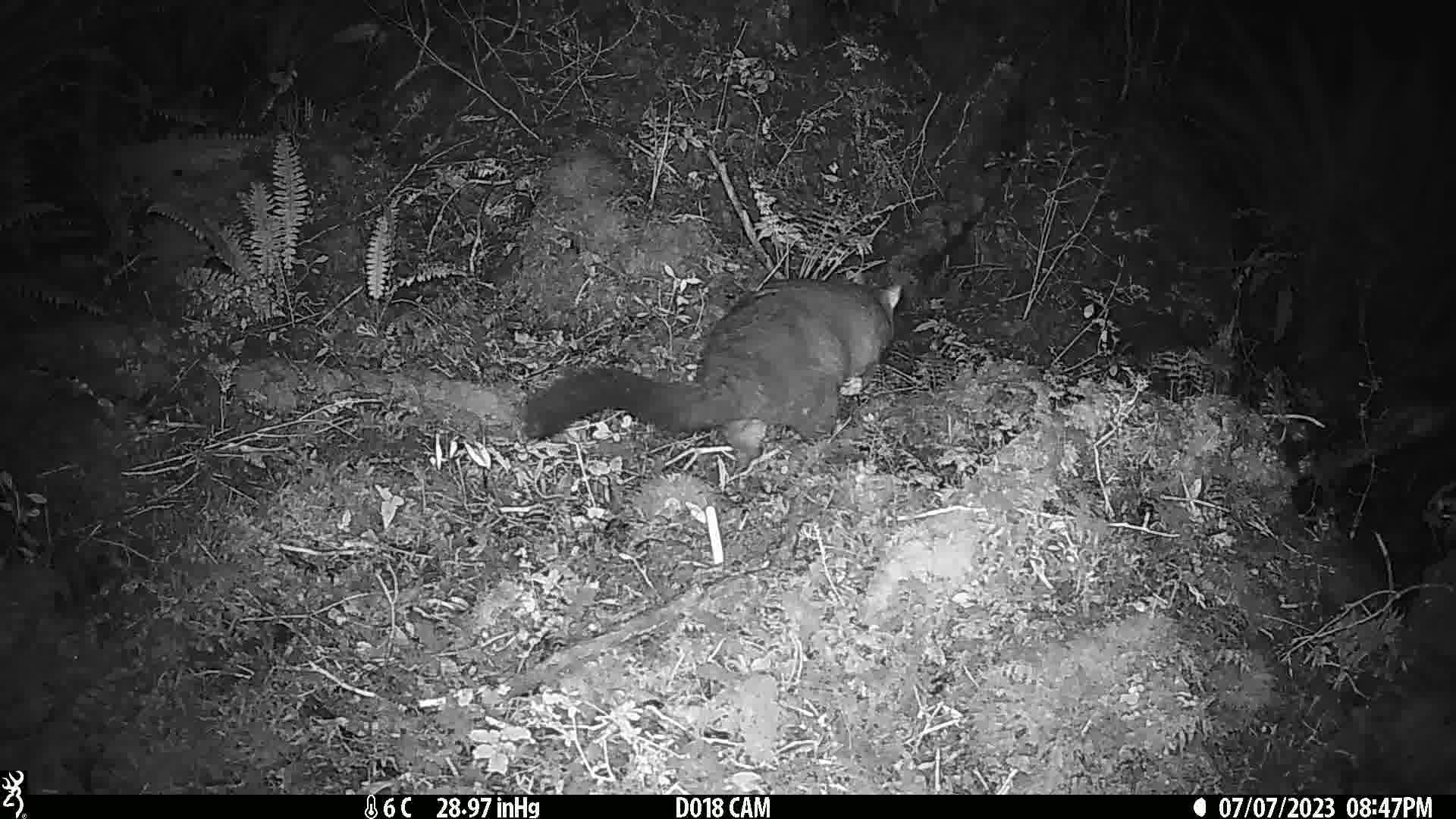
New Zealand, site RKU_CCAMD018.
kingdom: Animalia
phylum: Chordata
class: Mammalia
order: Diprotodontia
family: Phalangeridae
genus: Trichosurus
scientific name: Trichosurus vulpecula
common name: common brushtail possum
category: possum